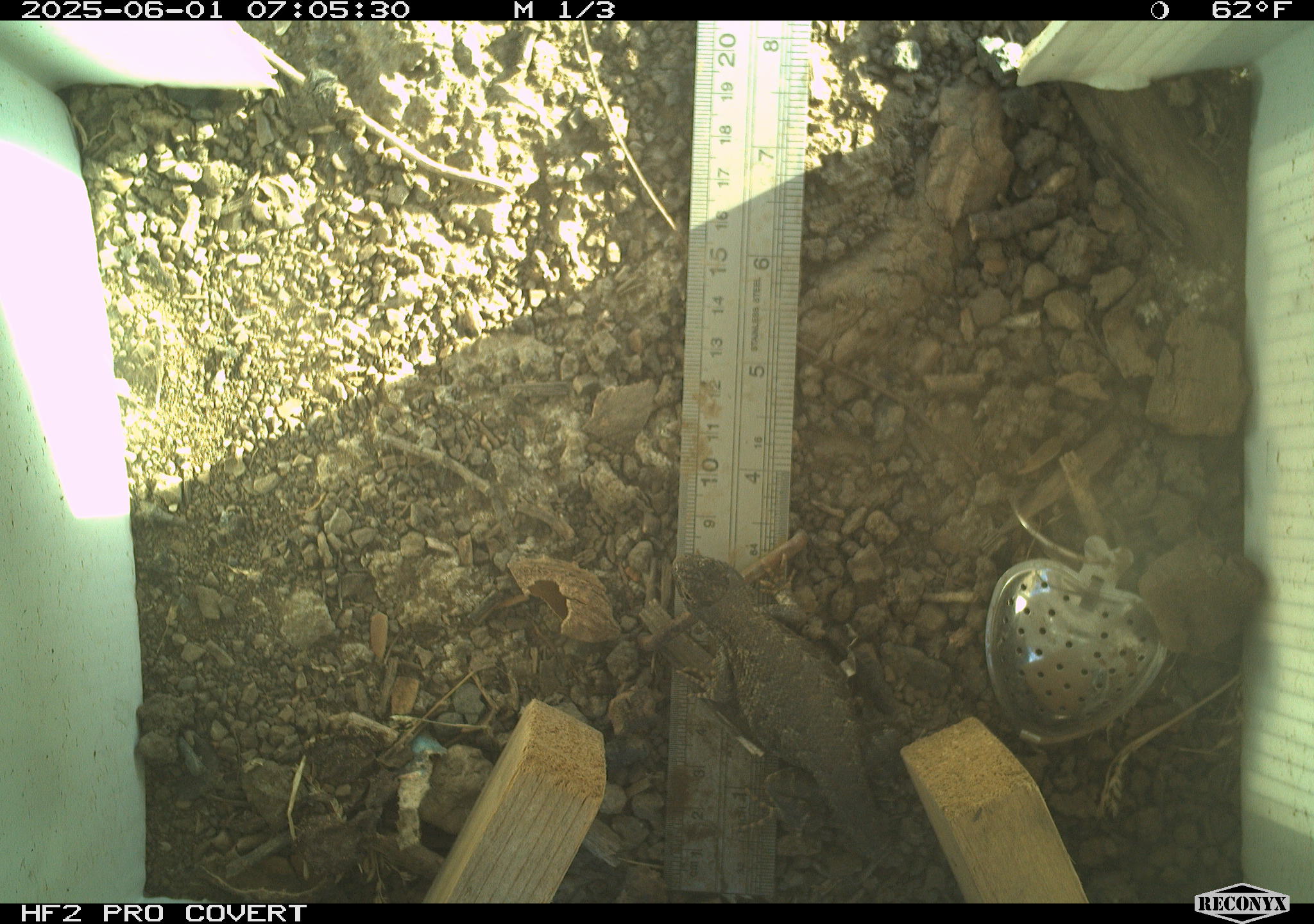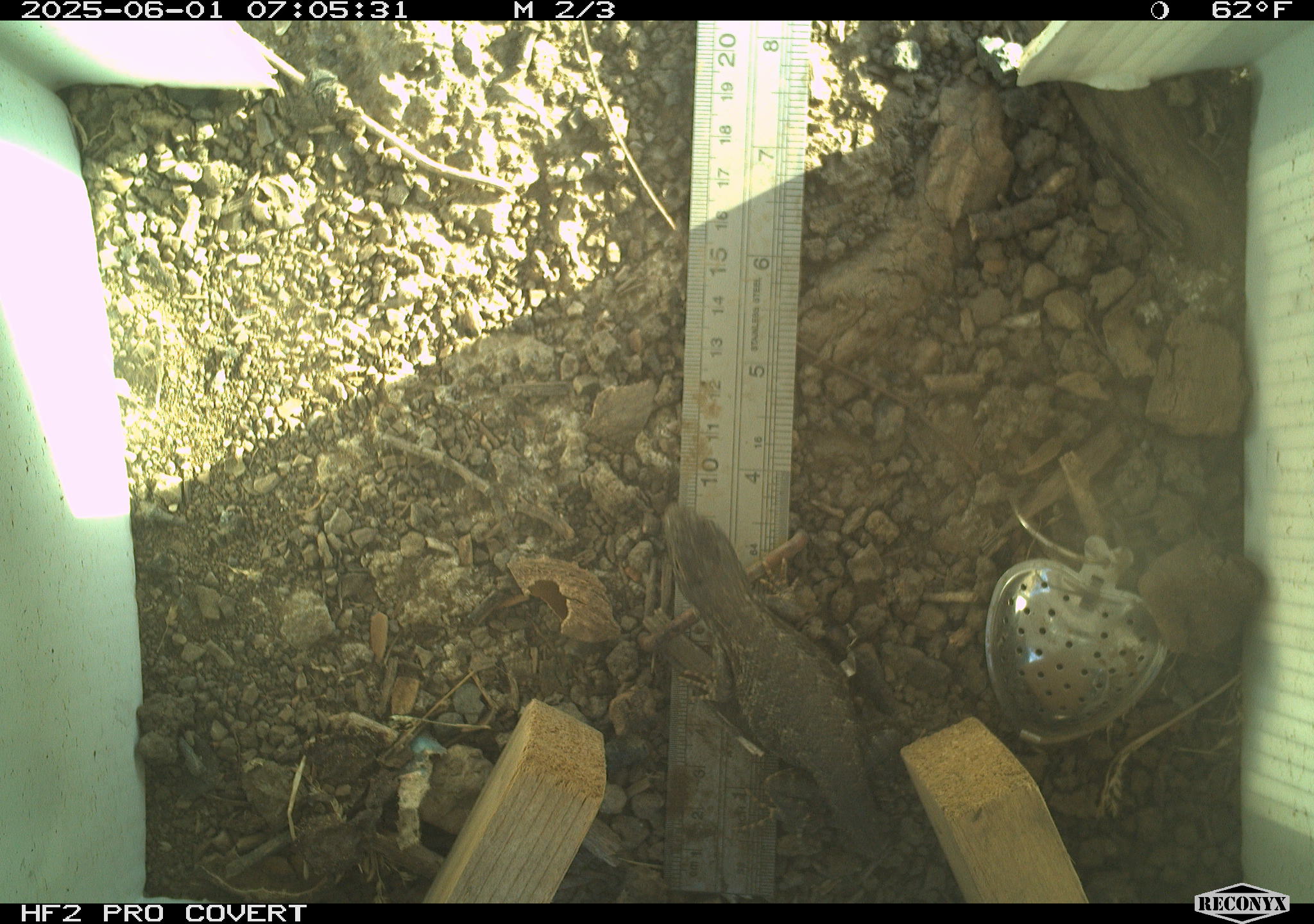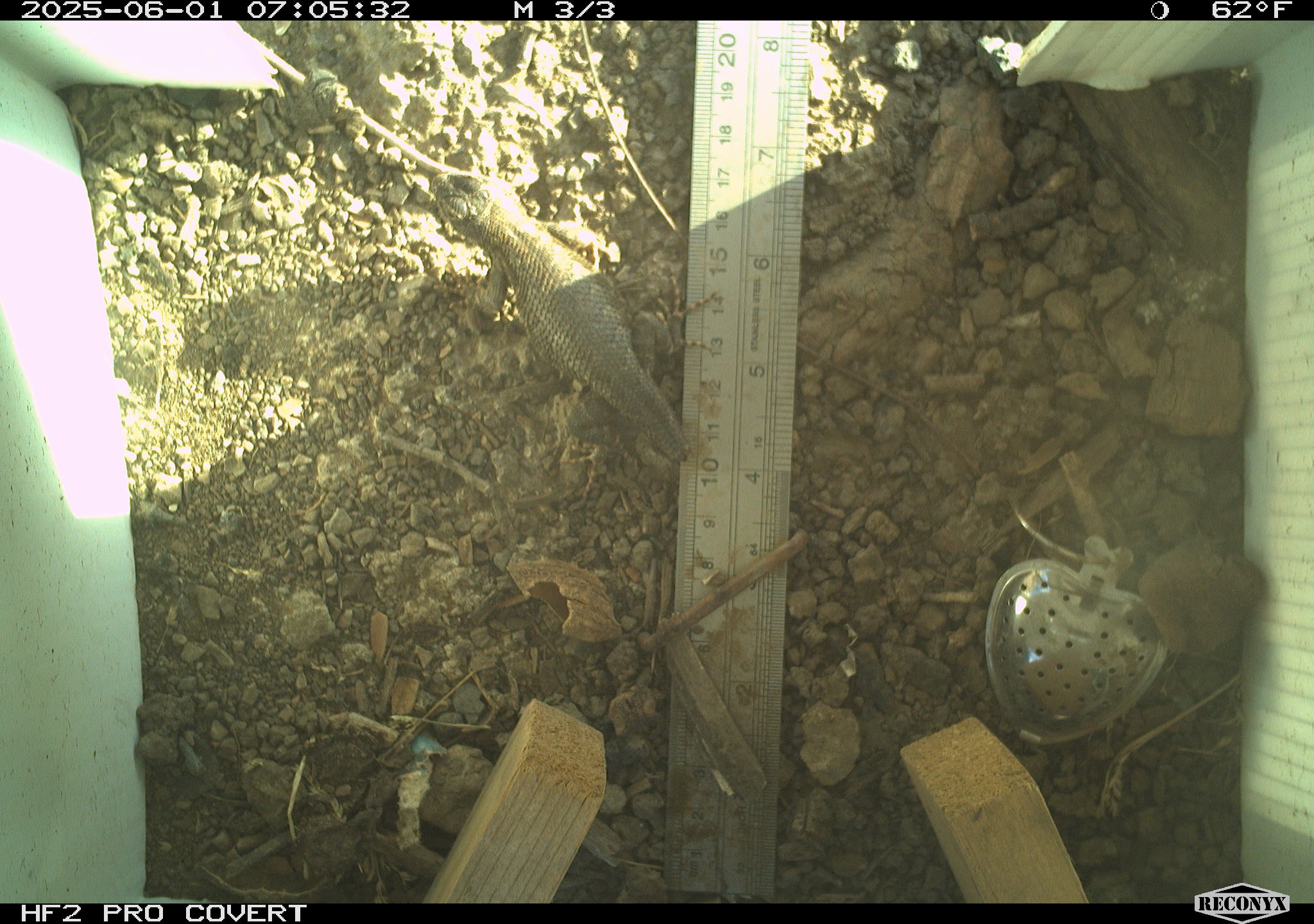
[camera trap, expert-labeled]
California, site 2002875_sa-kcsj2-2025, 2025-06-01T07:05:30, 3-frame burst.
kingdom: Animalia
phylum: Chordata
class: Reptilia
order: Squamata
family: Phrynosomatidae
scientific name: Phrynosomatidae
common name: north american spiny lizards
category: sceloporus/uta species